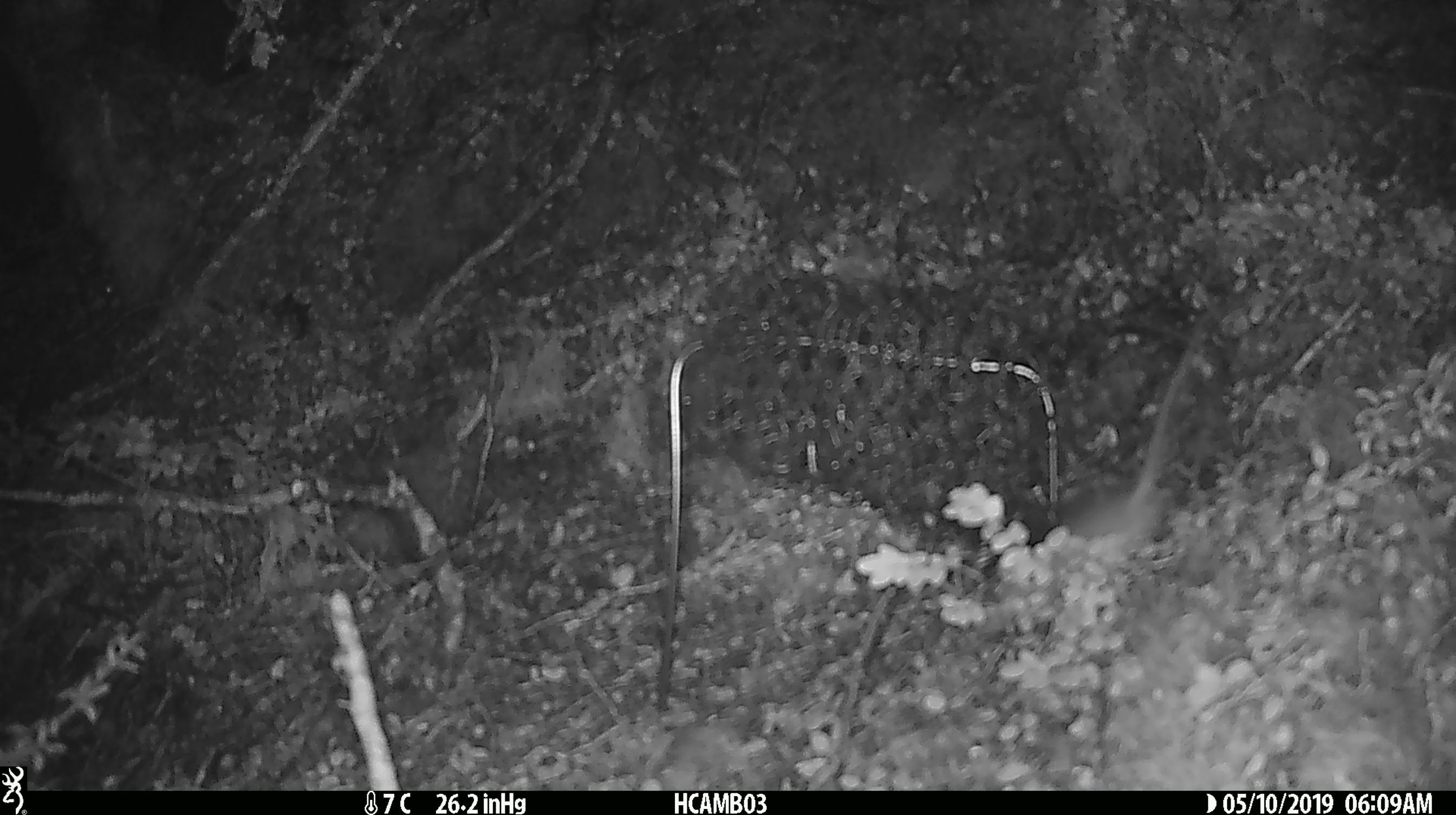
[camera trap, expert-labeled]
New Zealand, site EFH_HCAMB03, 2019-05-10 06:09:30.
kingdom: Animalia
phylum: Chordata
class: Mammalia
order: Rodentia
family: Muridae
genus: Mus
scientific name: Mus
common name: mouse